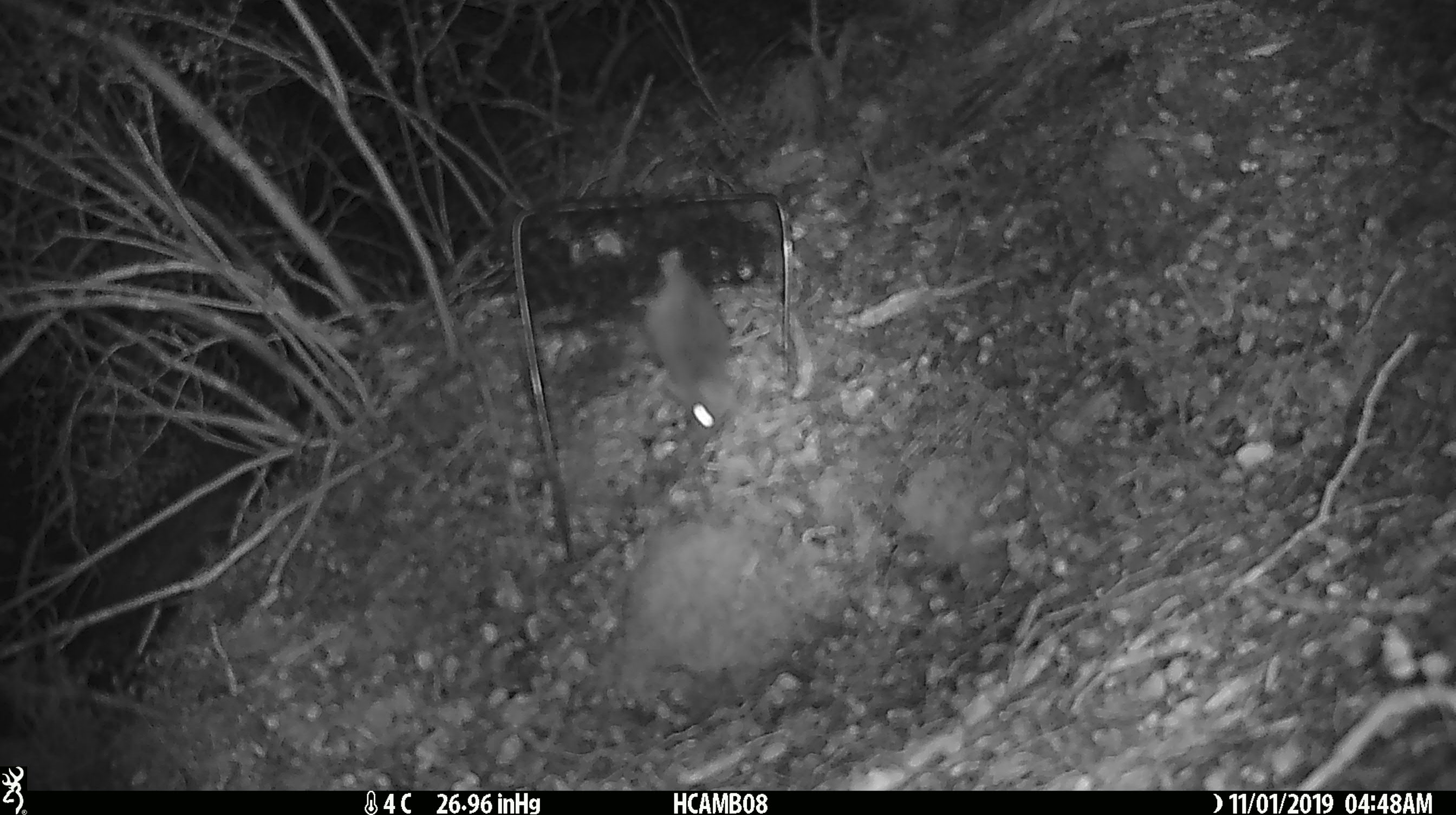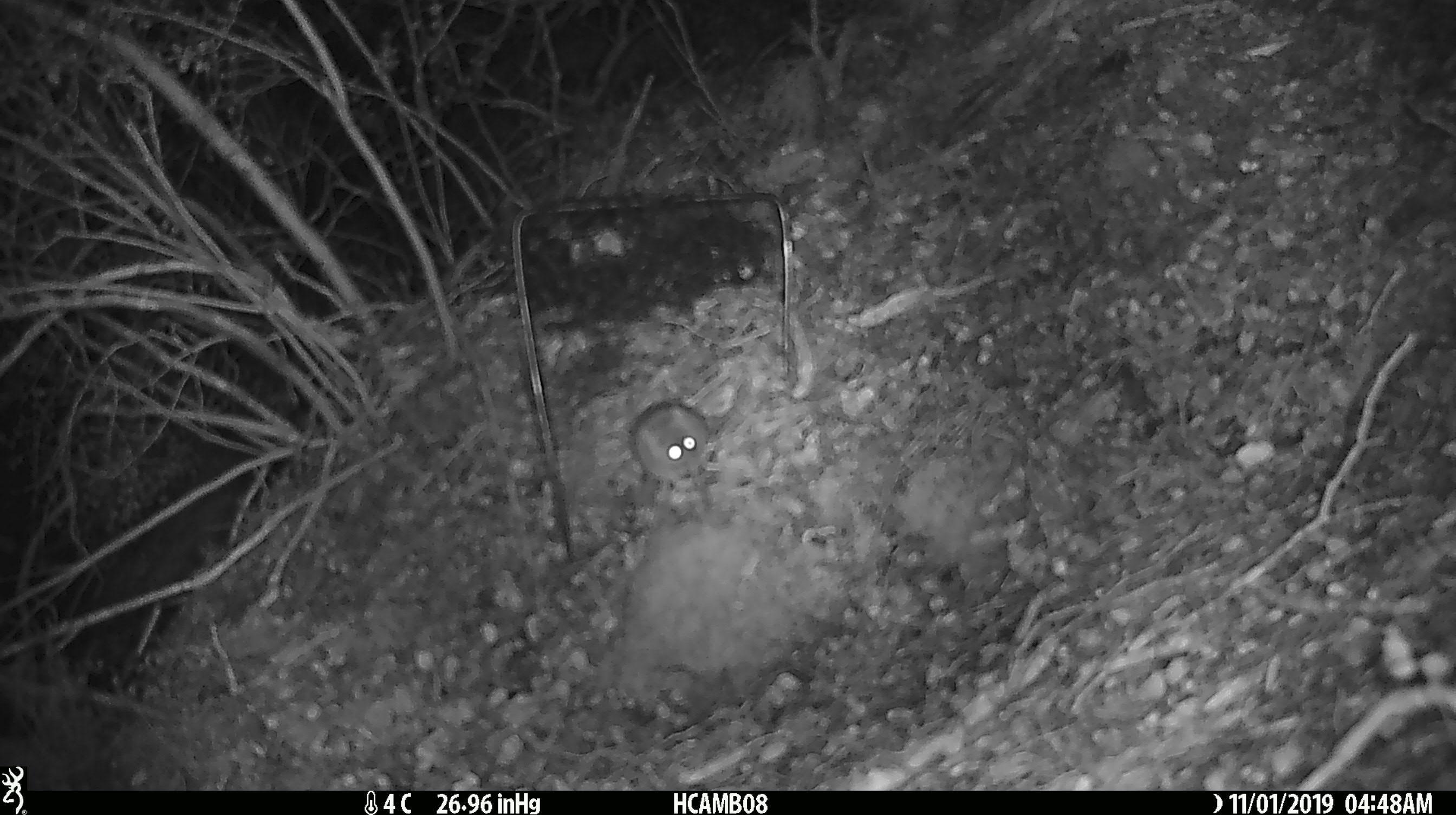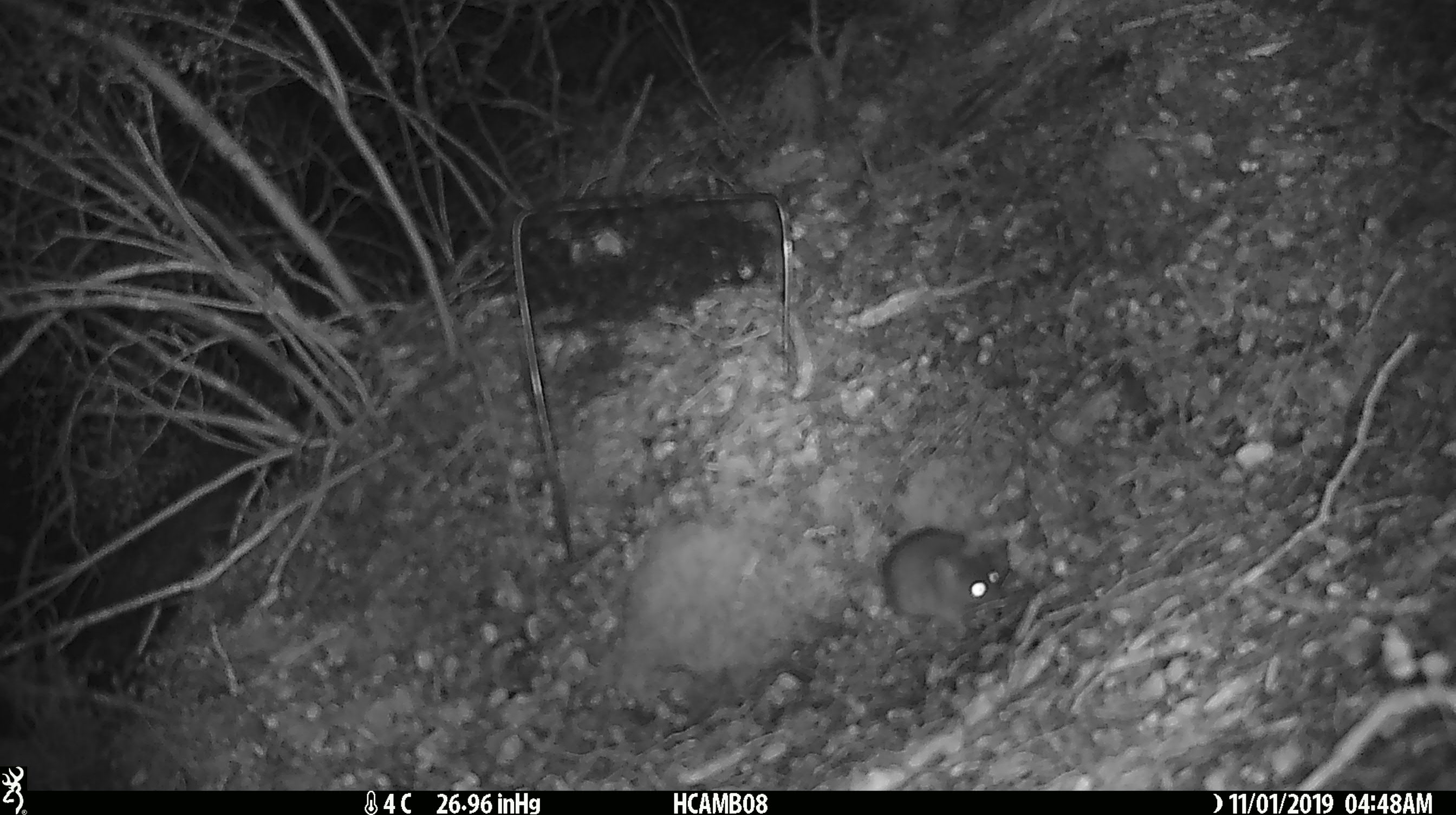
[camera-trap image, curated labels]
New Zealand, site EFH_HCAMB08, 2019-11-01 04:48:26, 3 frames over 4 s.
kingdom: Animalia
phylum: Chordata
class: Mammalia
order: Rodentia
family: Muridae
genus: Mus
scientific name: Mus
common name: mouse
Mouse (Mus).